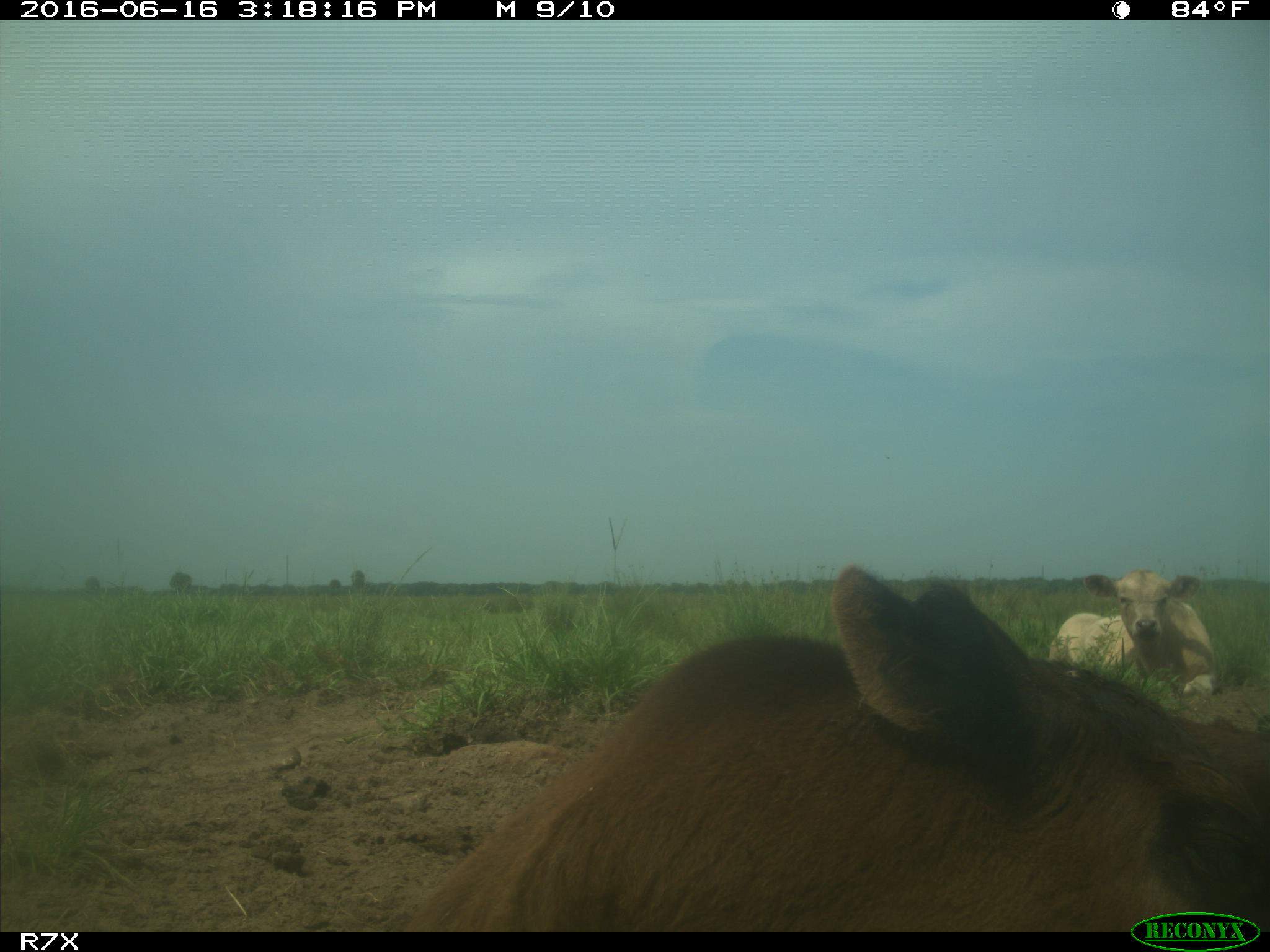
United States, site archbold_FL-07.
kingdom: Animalia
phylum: Chordata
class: Mammalia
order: Artiodactyla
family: Bovidae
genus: Bos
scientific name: Bos taurus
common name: domestic cow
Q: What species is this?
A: Bos taurus (domestic cow).